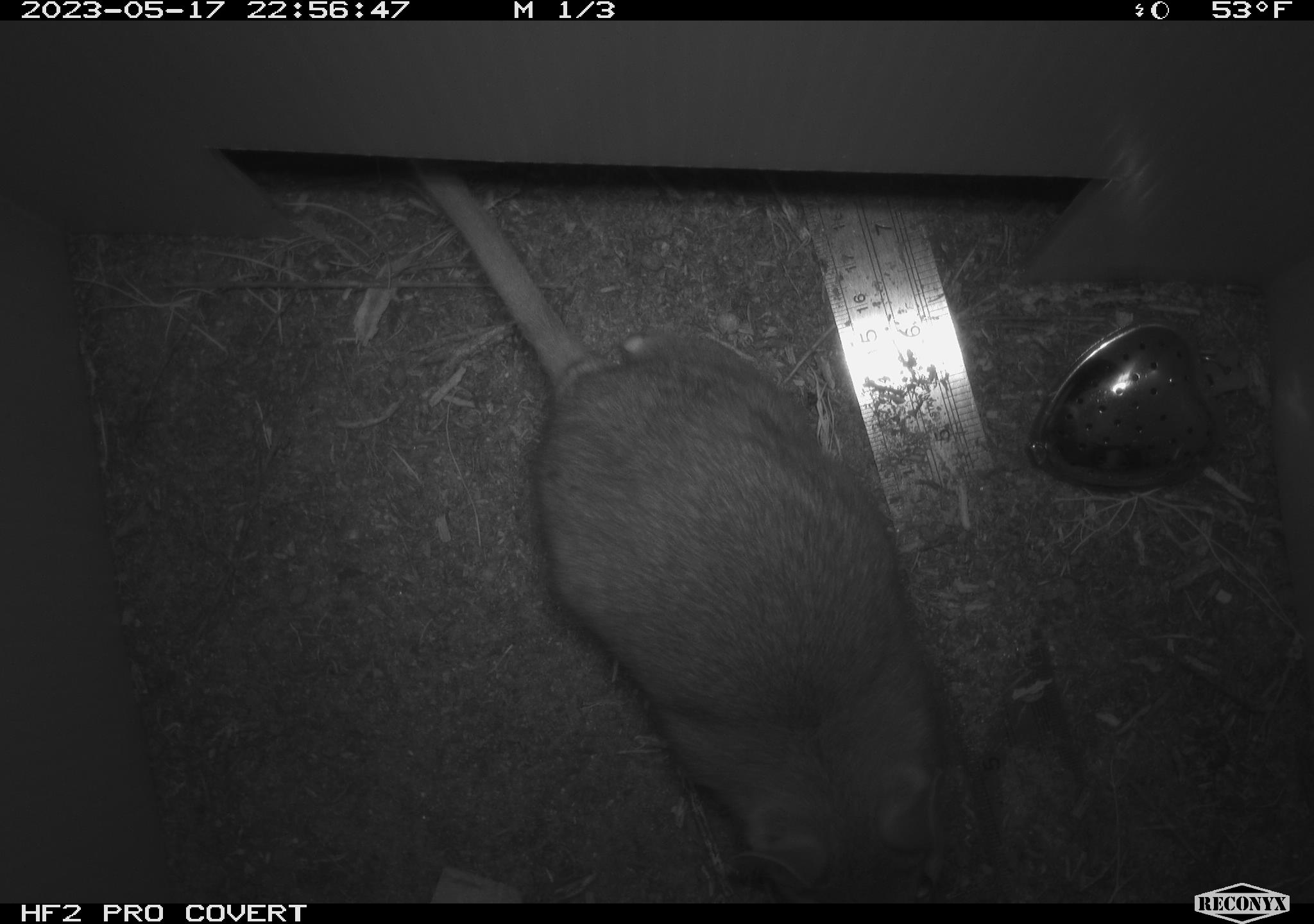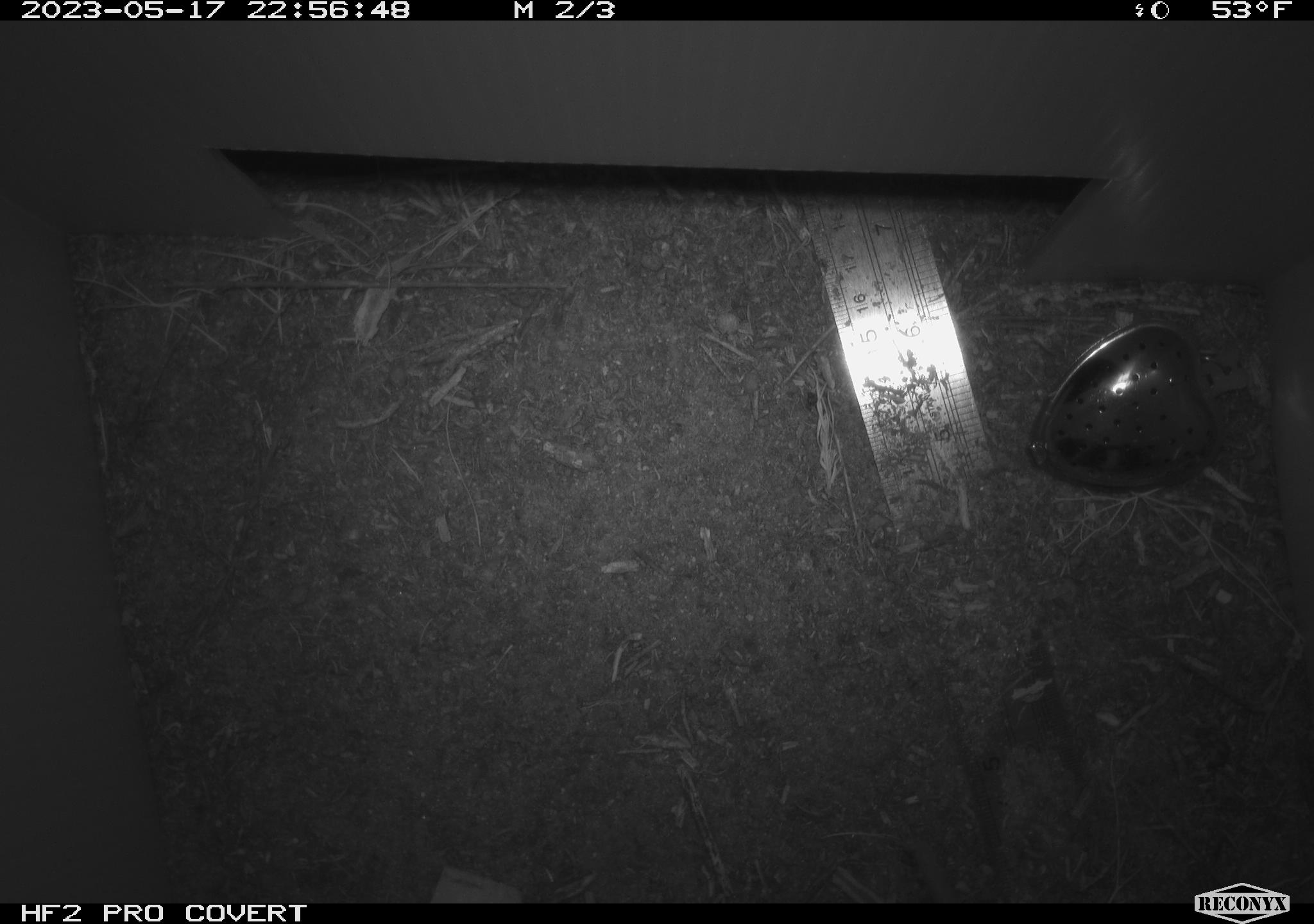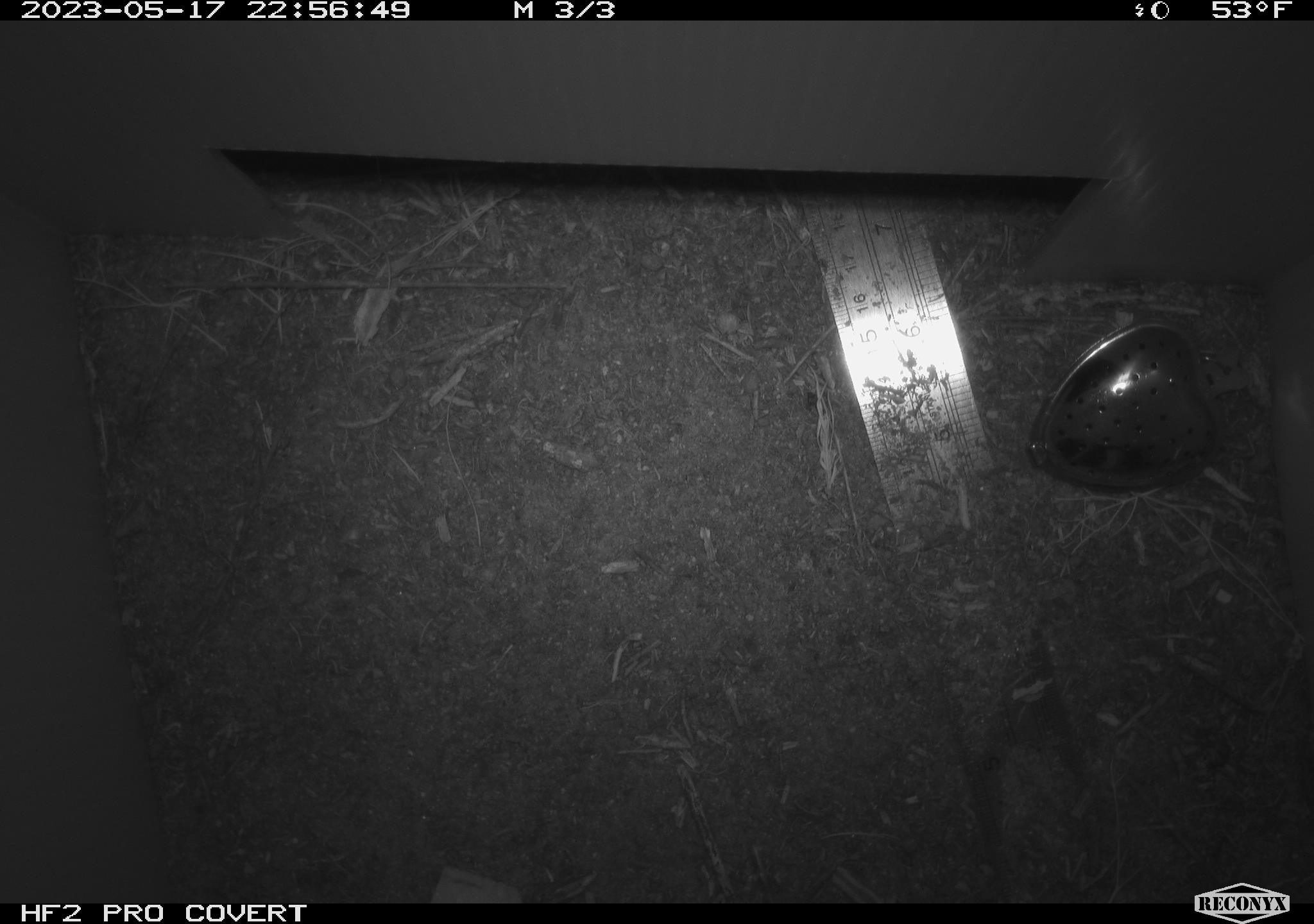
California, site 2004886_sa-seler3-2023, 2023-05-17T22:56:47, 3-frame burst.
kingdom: Animalia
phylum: Chordata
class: Mammalia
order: Rodentia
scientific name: Rodentia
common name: woodrat or rat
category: woodrat or rat species